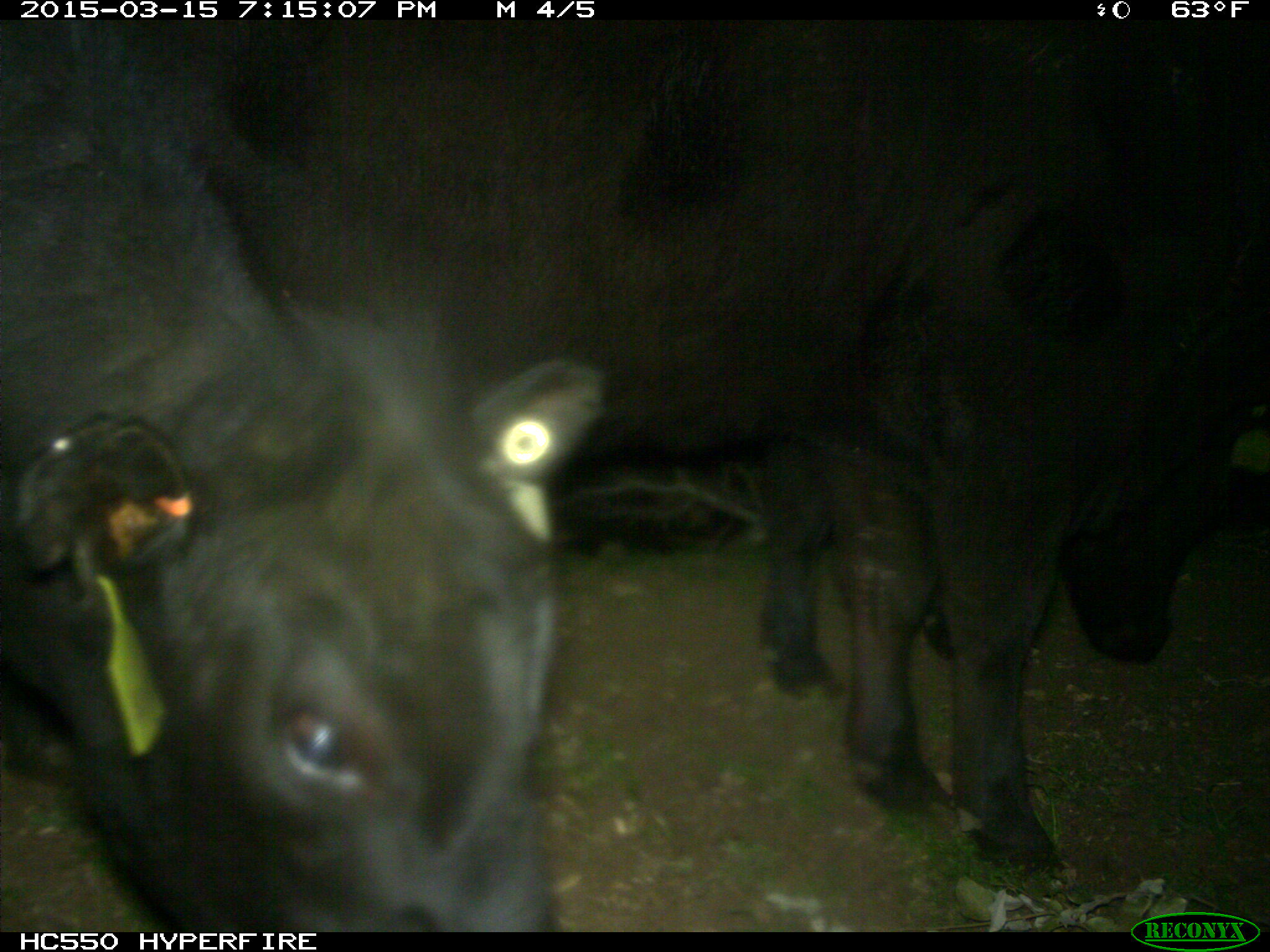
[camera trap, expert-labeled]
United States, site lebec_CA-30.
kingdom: Animalia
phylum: Chordata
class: Mammalia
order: Artiodactyla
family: Bovidae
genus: Bos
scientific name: Bos taurus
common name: domestic cow